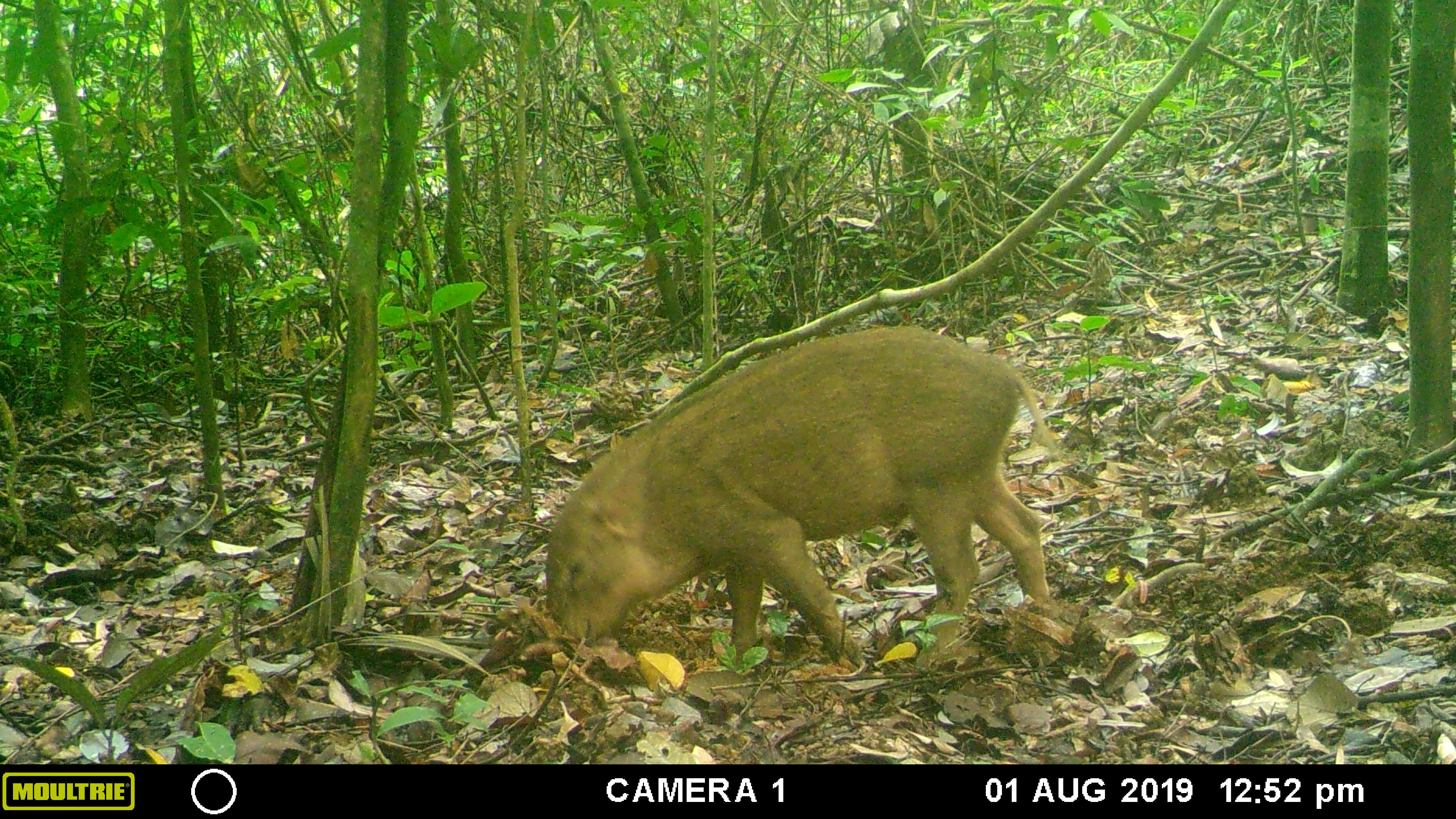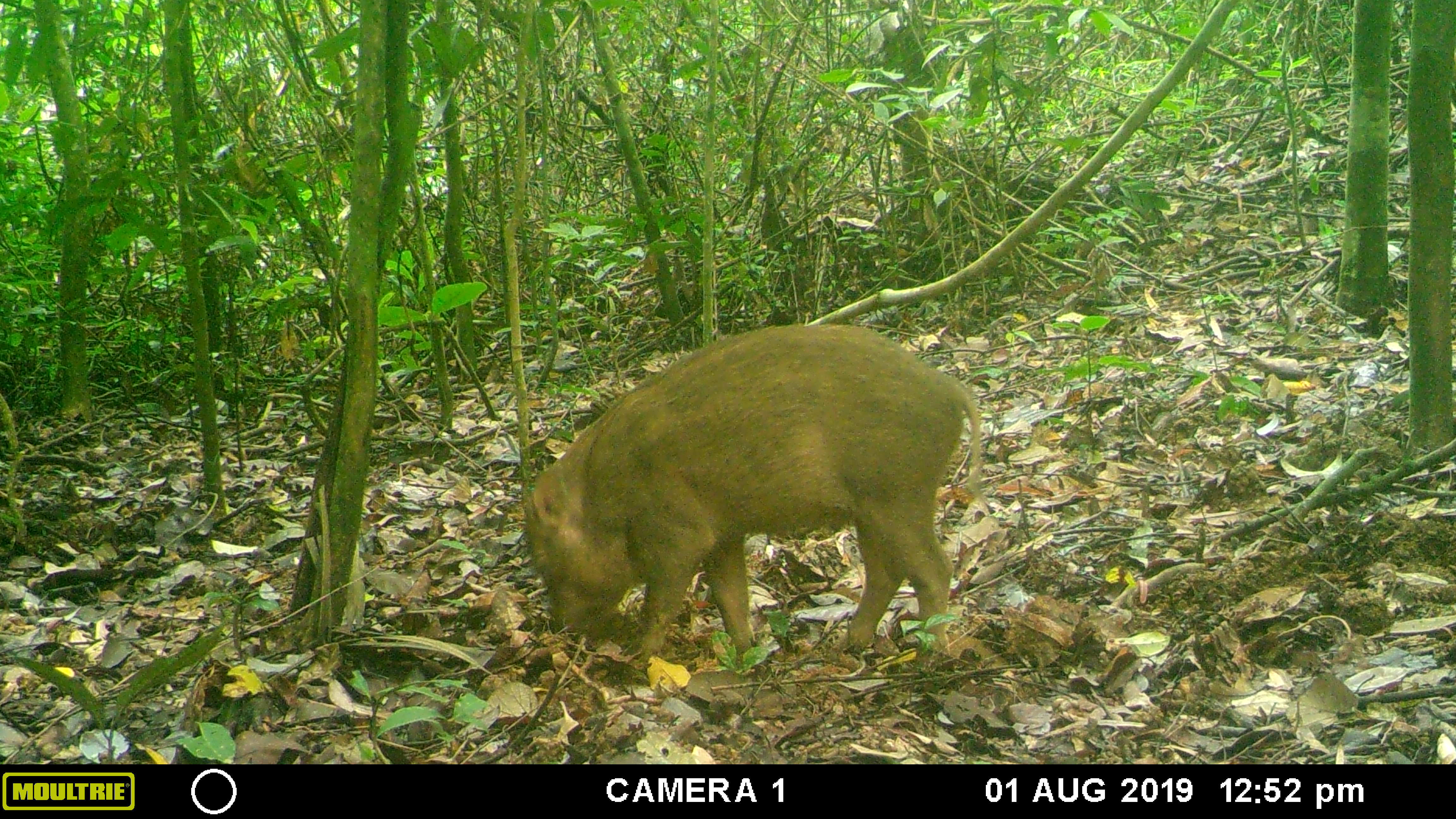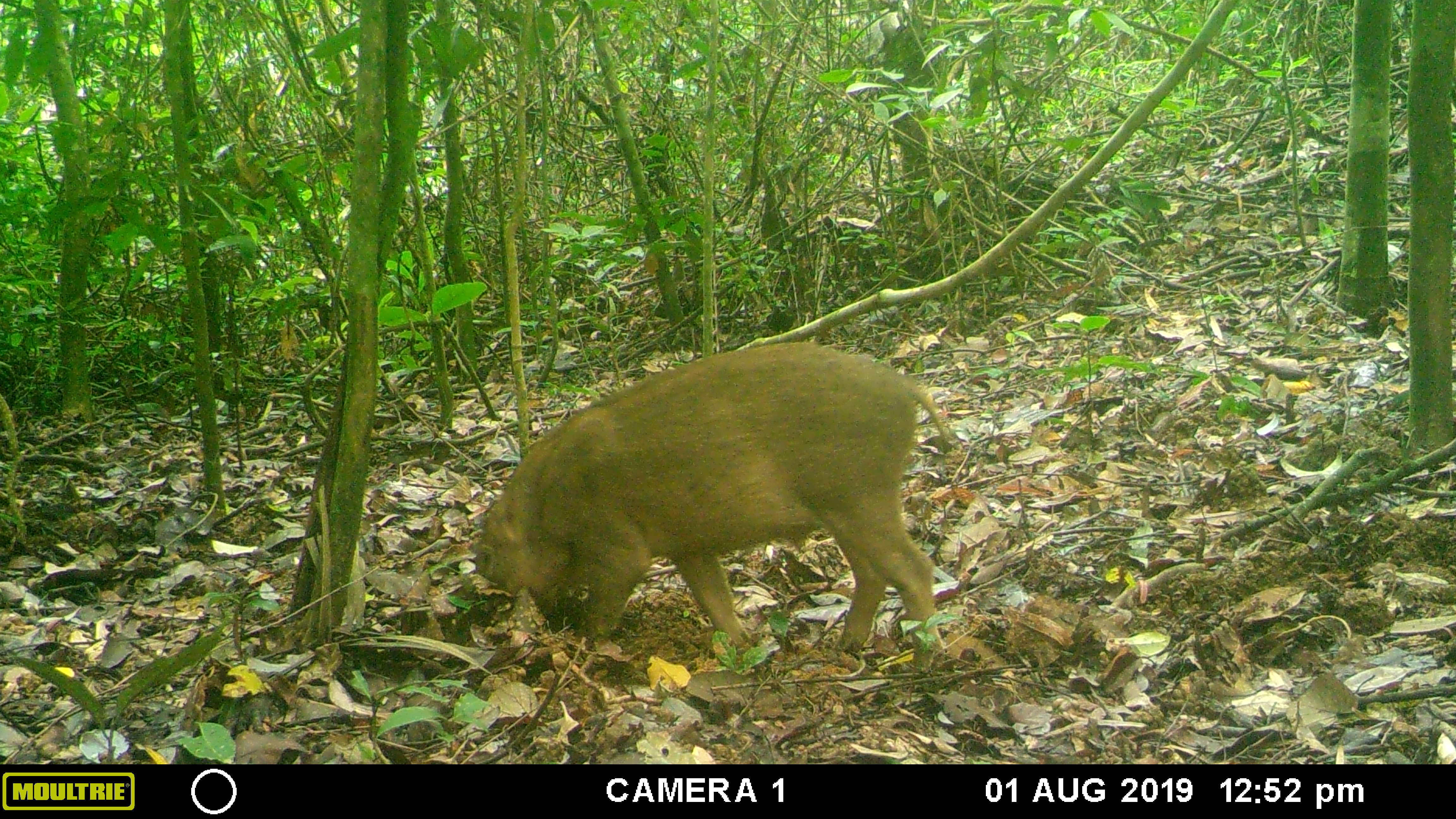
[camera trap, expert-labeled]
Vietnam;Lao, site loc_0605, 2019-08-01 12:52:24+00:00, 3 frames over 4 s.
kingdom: Animalia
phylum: Chordata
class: Mammalia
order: Artiodactyla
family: Suidae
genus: Sus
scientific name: Sus scrofa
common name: eurasian wild pig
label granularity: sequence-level